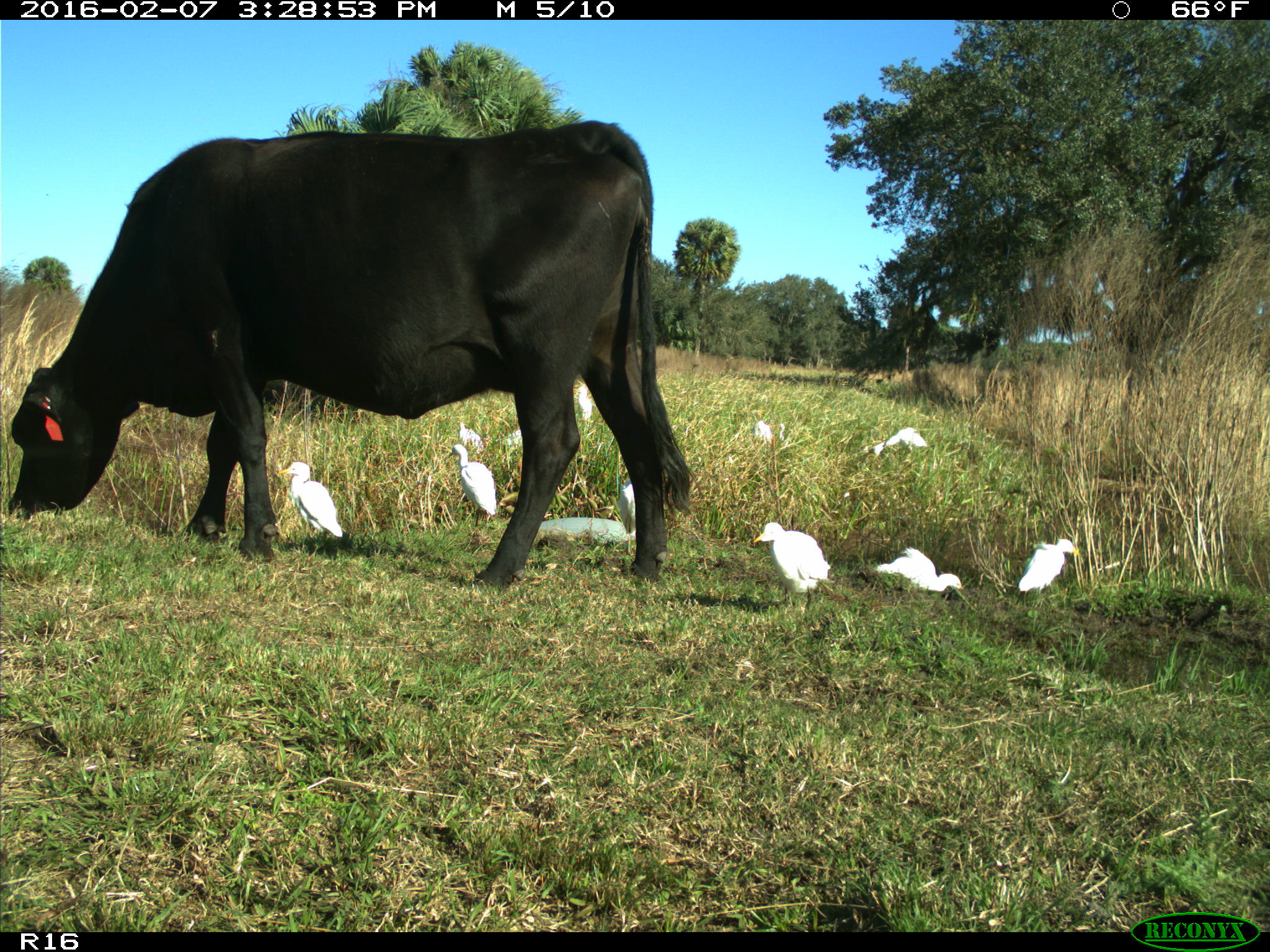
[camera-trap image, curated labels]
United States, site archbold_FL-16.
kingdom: Animalia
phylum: Chordata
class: Mammalia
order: Artiodactyla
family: Bovidae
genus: Bos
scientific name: Bos taurus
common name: domestic cow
Bos taurus (domestic cow).